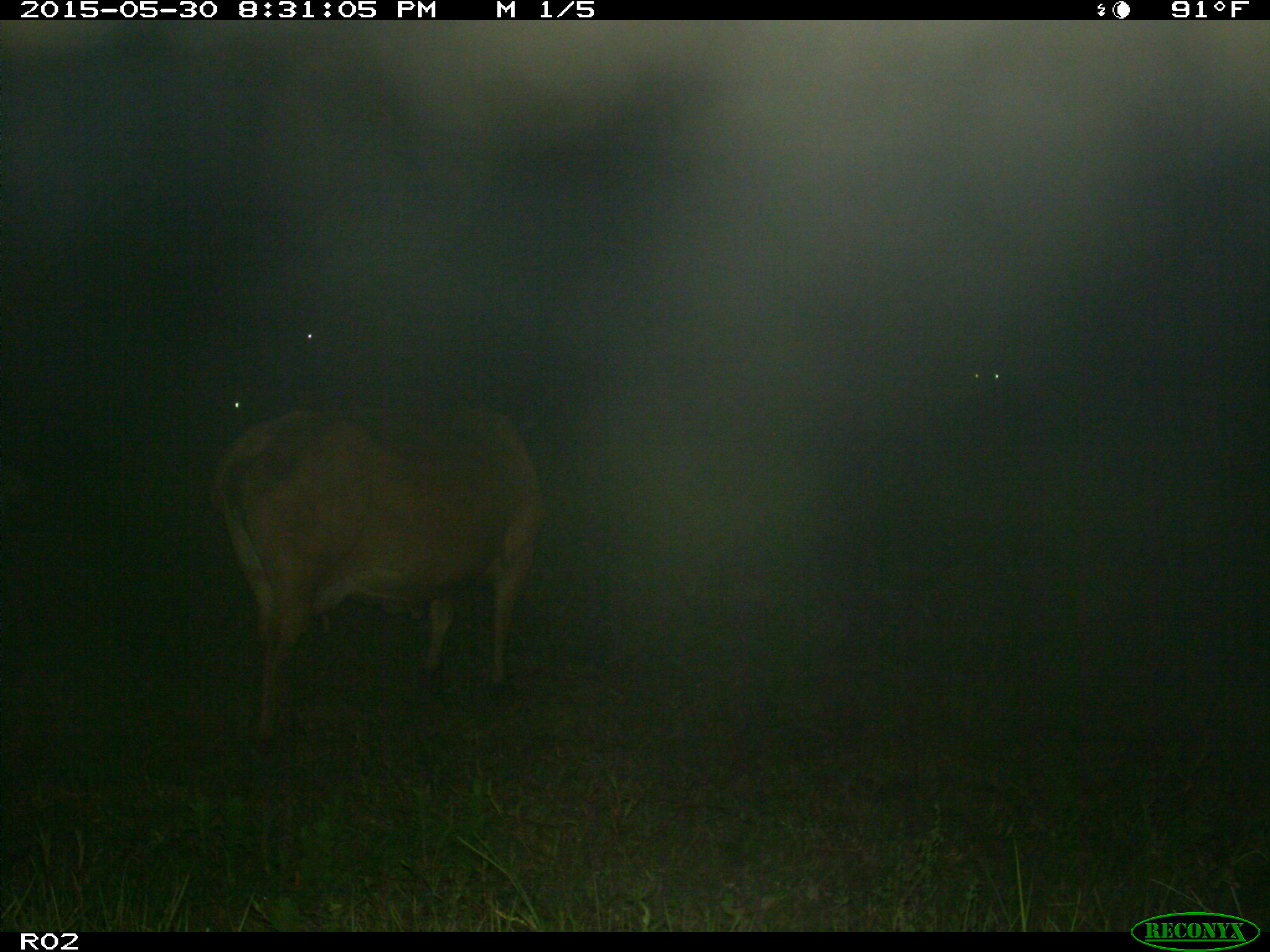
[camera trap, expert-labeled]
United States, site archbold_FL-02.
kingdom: Animalia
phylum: Chordata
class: Mammalia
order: Artiodactyla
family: Bovidae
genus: Bos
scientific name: Bos taurus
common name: domestic cow